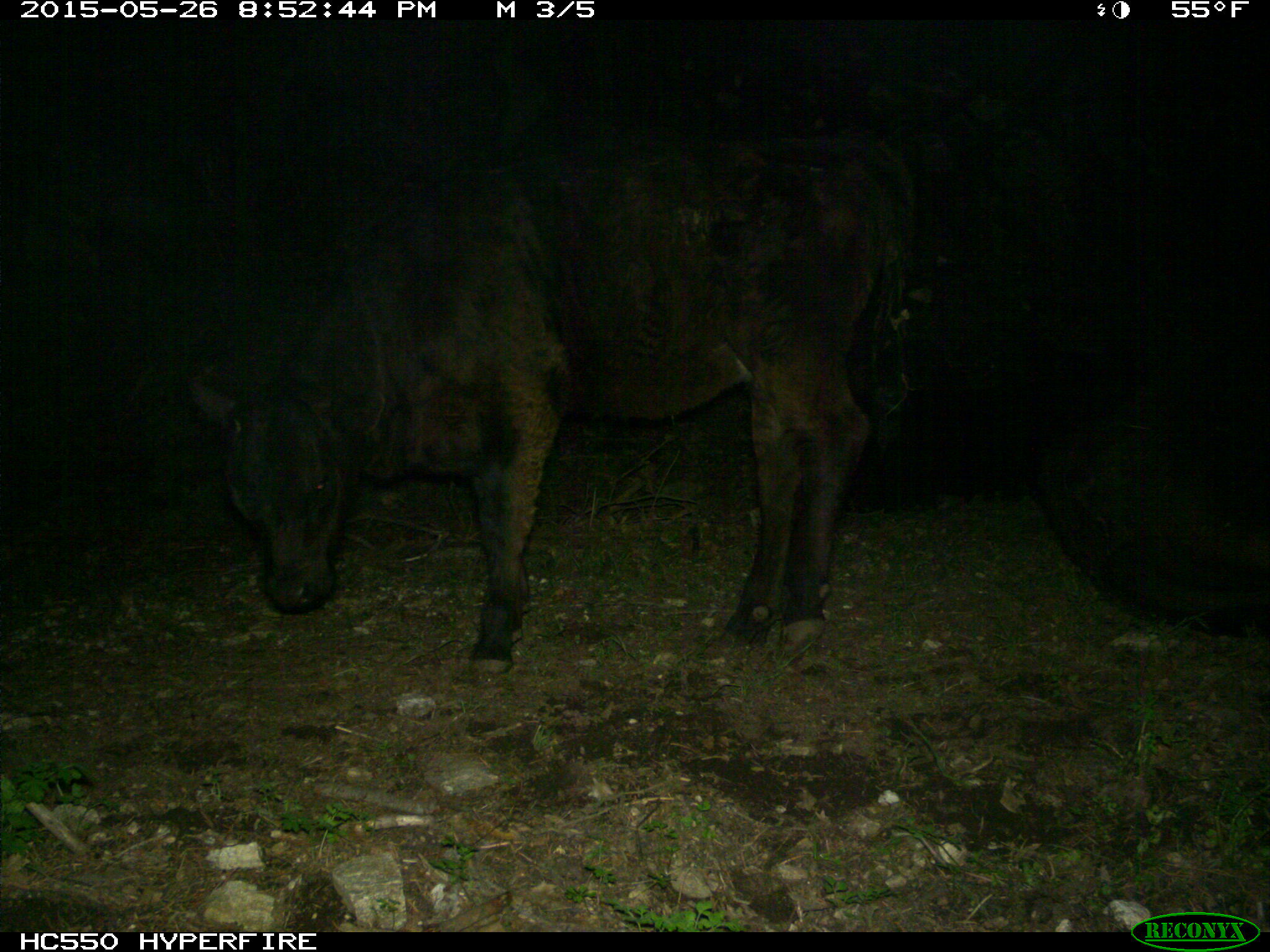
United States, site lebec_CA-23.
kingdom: Animalia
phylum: Chordata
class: Mammalia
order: Artiodactyla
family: Bovidae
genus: Bos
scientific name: Bos taurus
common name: domestic cow